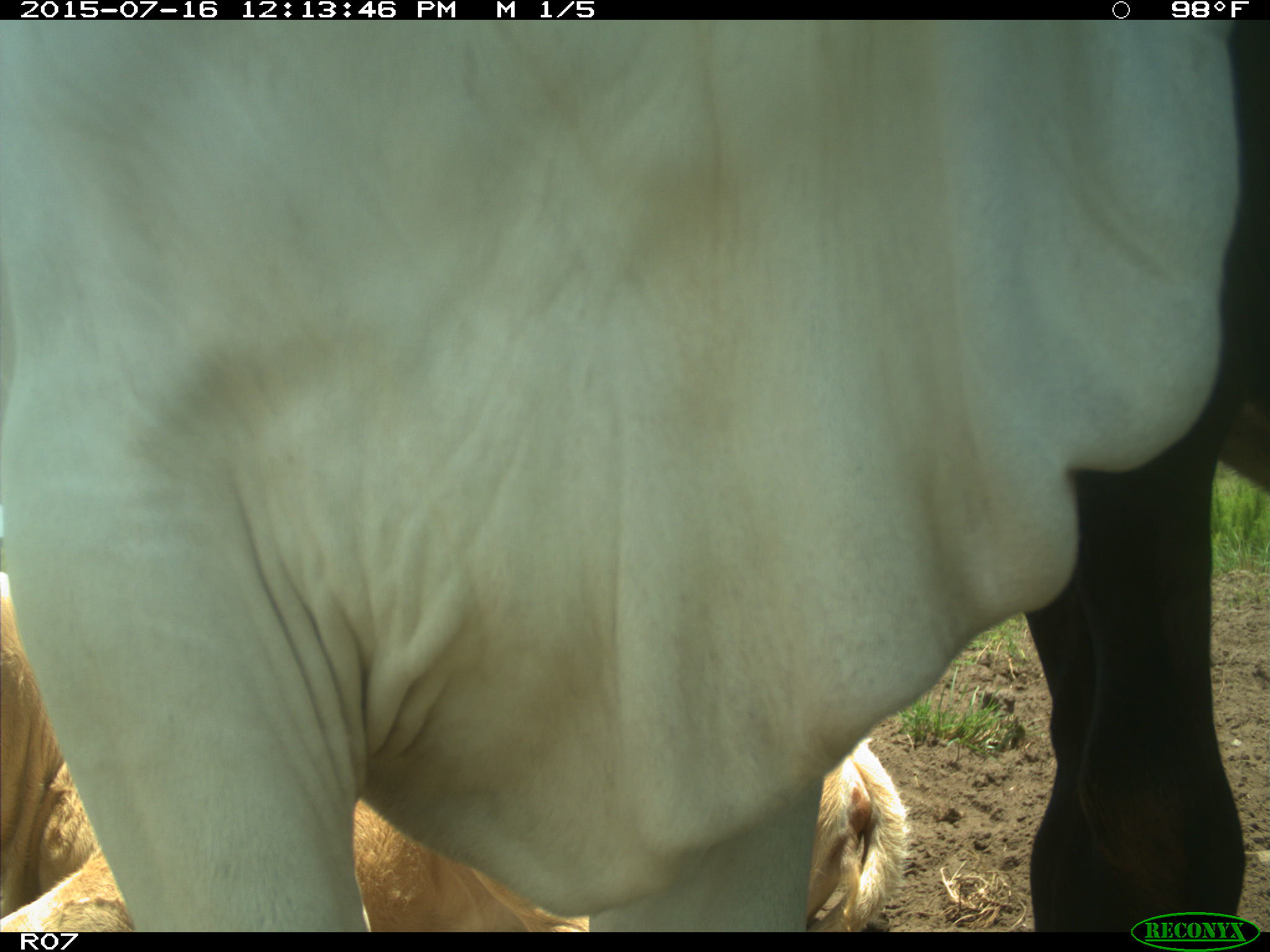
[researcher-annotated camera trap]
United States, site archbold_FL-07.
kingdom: Animalia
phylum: Chordata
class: Mammalia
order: Artiodactyla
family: Bovidae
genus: Bos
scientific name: Bos taurus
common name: domestic cow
Bos taurus (domestic cow).